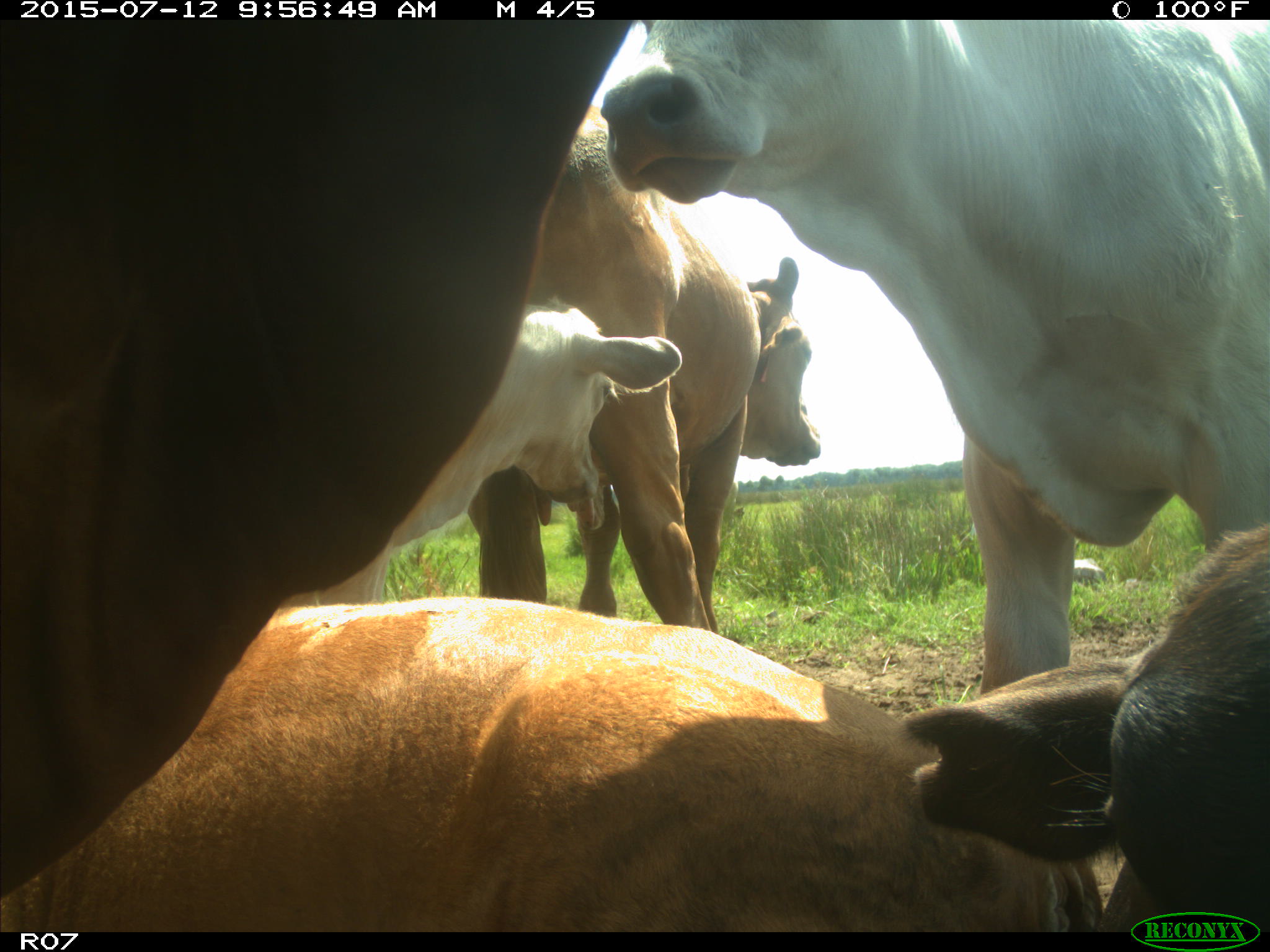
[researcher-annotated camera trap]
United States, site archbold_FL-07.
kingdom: Animalia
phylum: Chordata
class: Mammalia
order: Artiodactyla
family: Bovidae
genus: Bos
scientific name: Bos taurus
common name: domestic cow